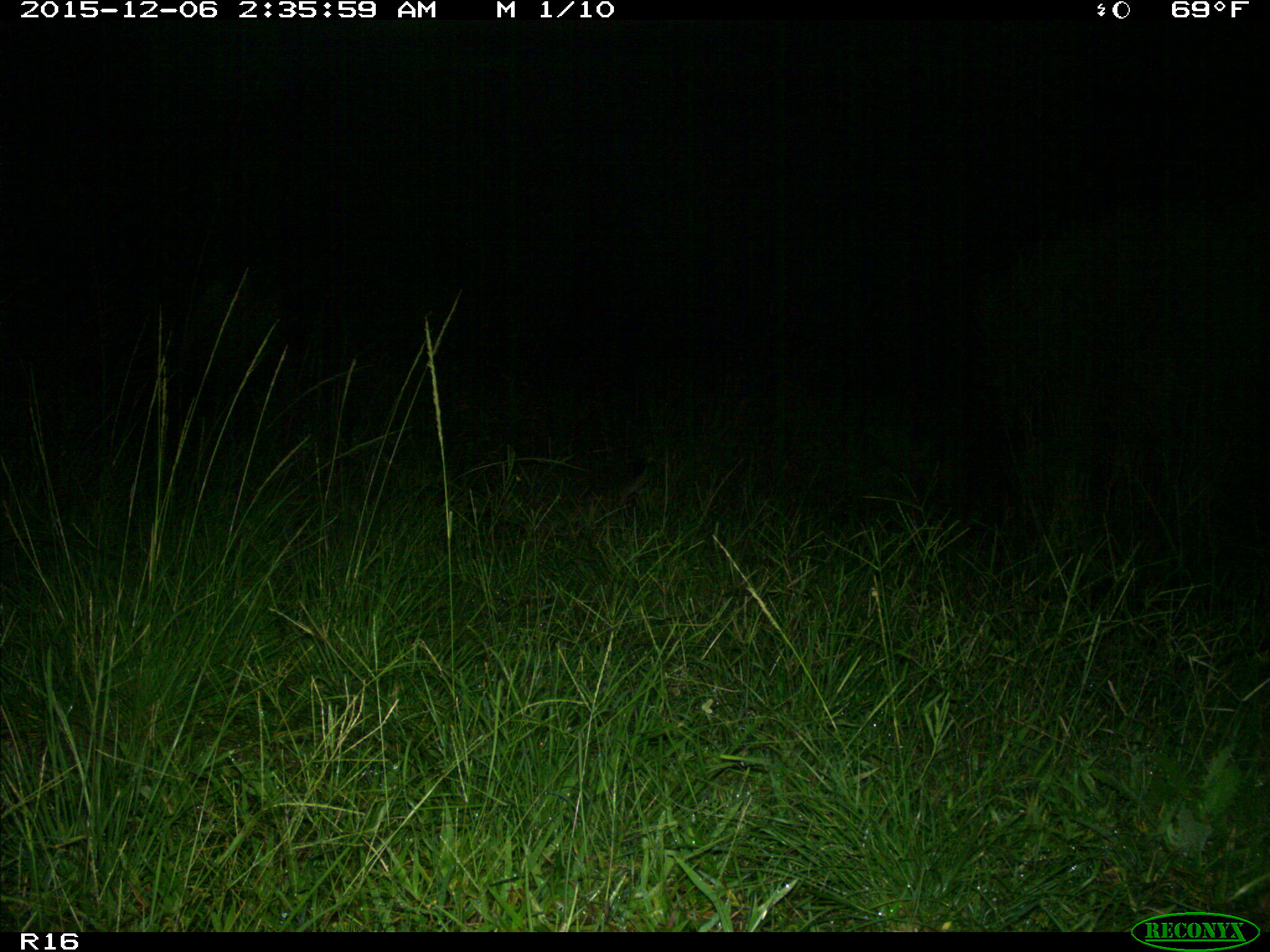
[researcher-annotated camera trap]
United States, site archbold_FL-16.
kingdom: Animalia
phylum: Chordata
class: Mammalia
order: Carnivora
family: Procyonidae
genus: Procyon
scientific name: Procyon lotor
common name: common raccoon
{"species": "Procyon lotor (common raccoon)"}